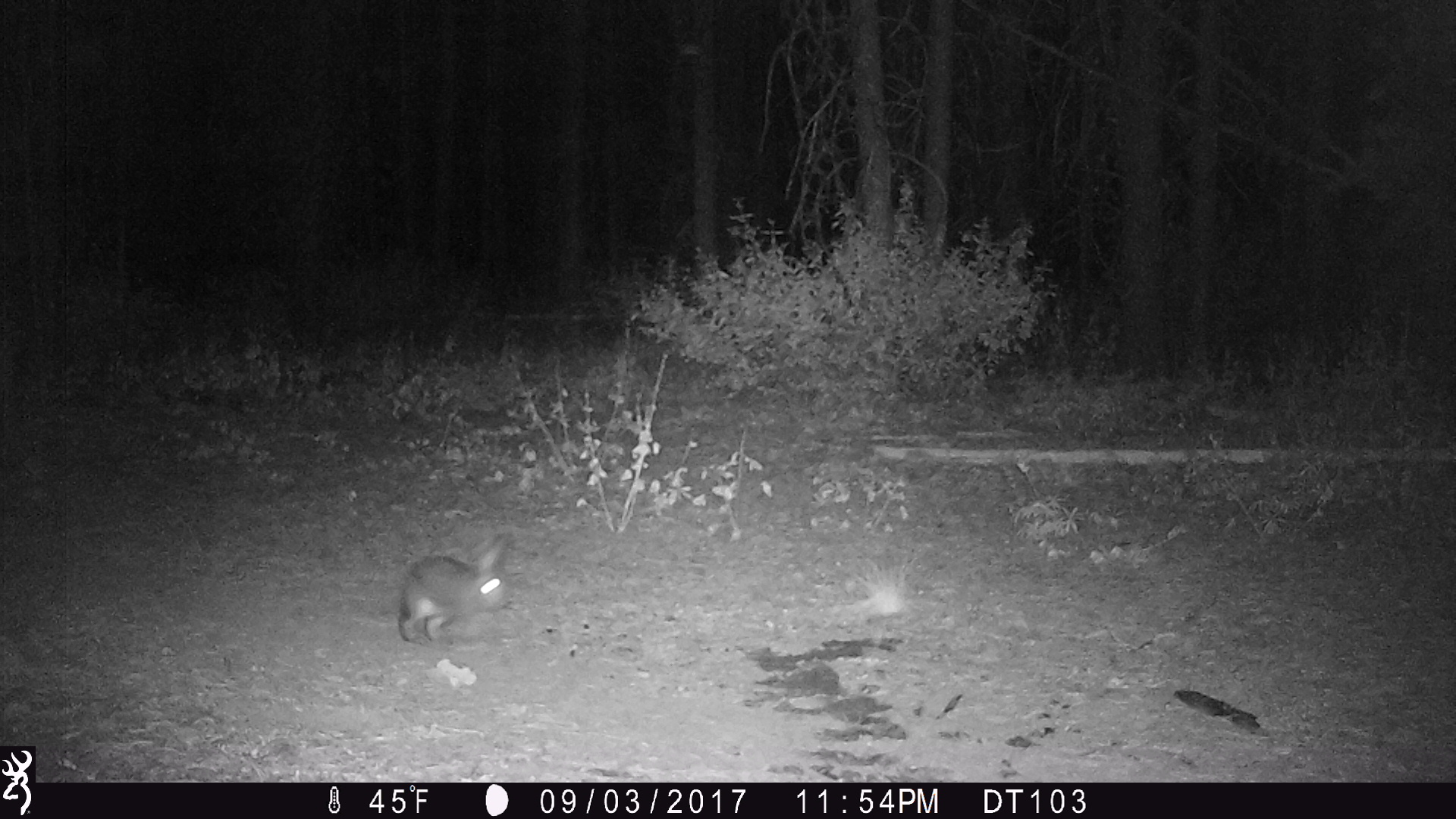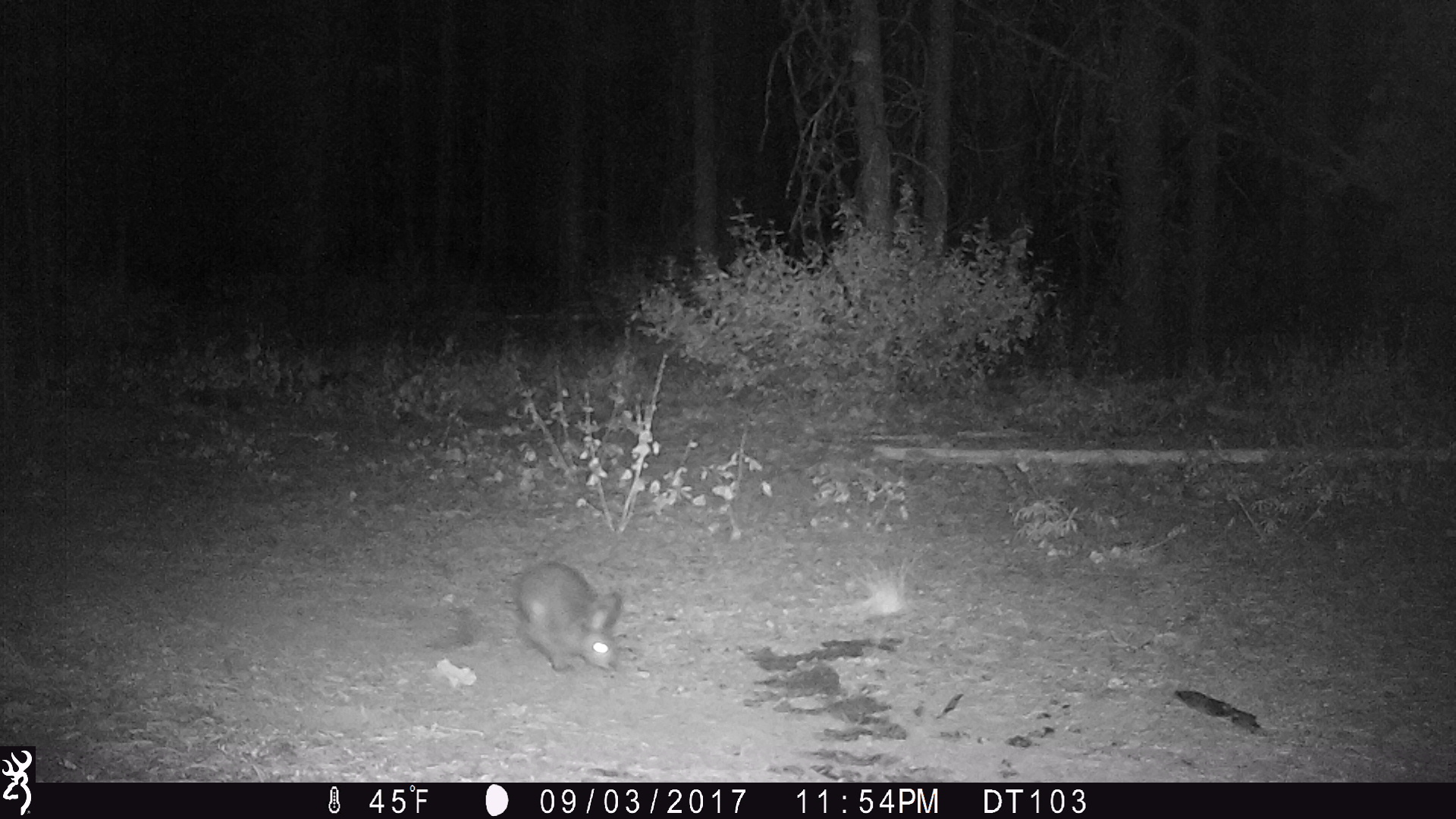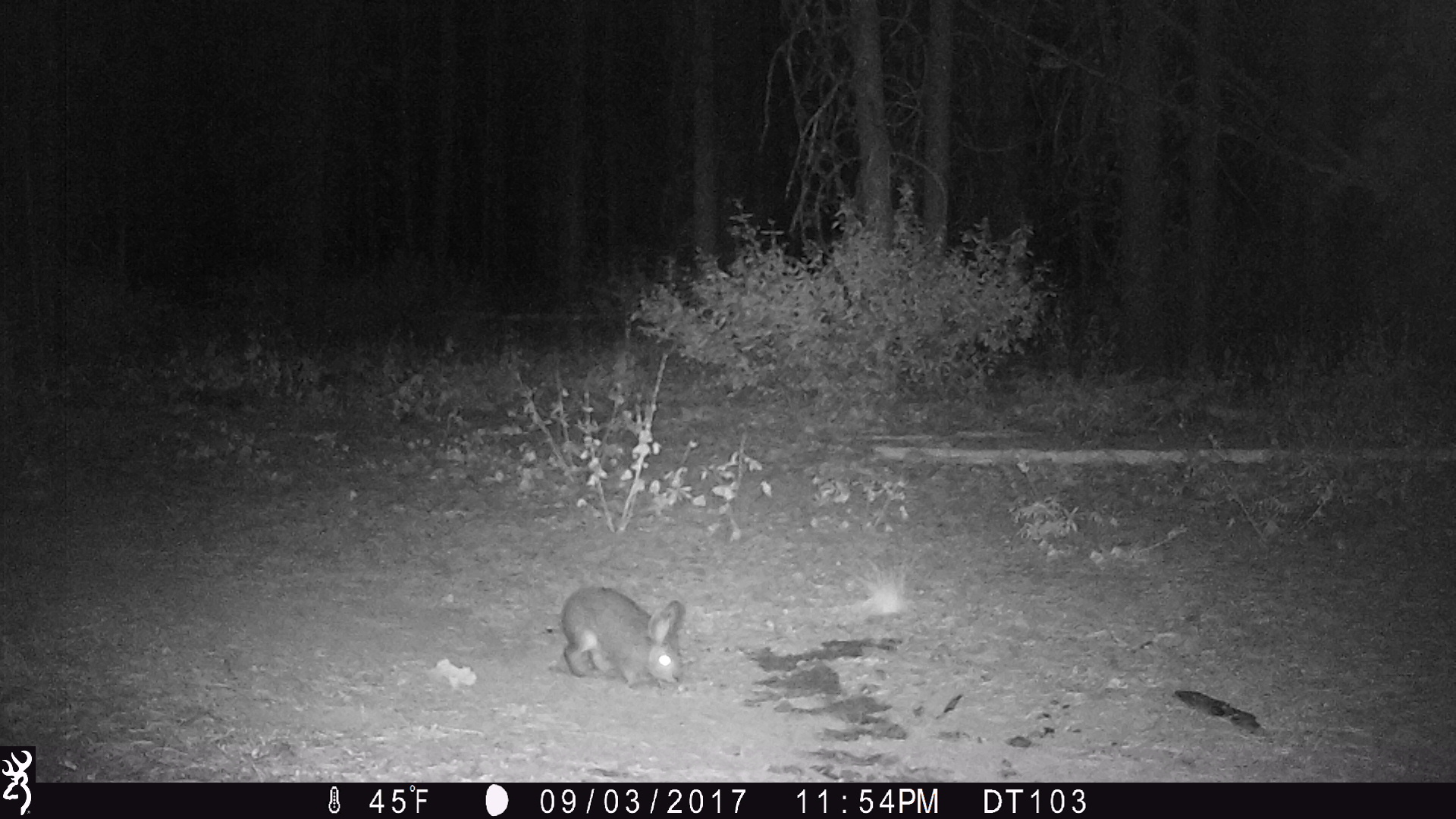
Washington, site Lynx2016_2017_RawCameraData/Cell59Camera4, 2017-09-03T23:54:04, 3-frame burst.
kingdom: Animalia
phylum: Chordata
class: Mammalia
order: Lagomorpha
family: Leporidae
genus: Lepus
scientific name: Lepus americanus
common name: snowshoe hare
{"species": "Lepus americanus (snowshoe hare)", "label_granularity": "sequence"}